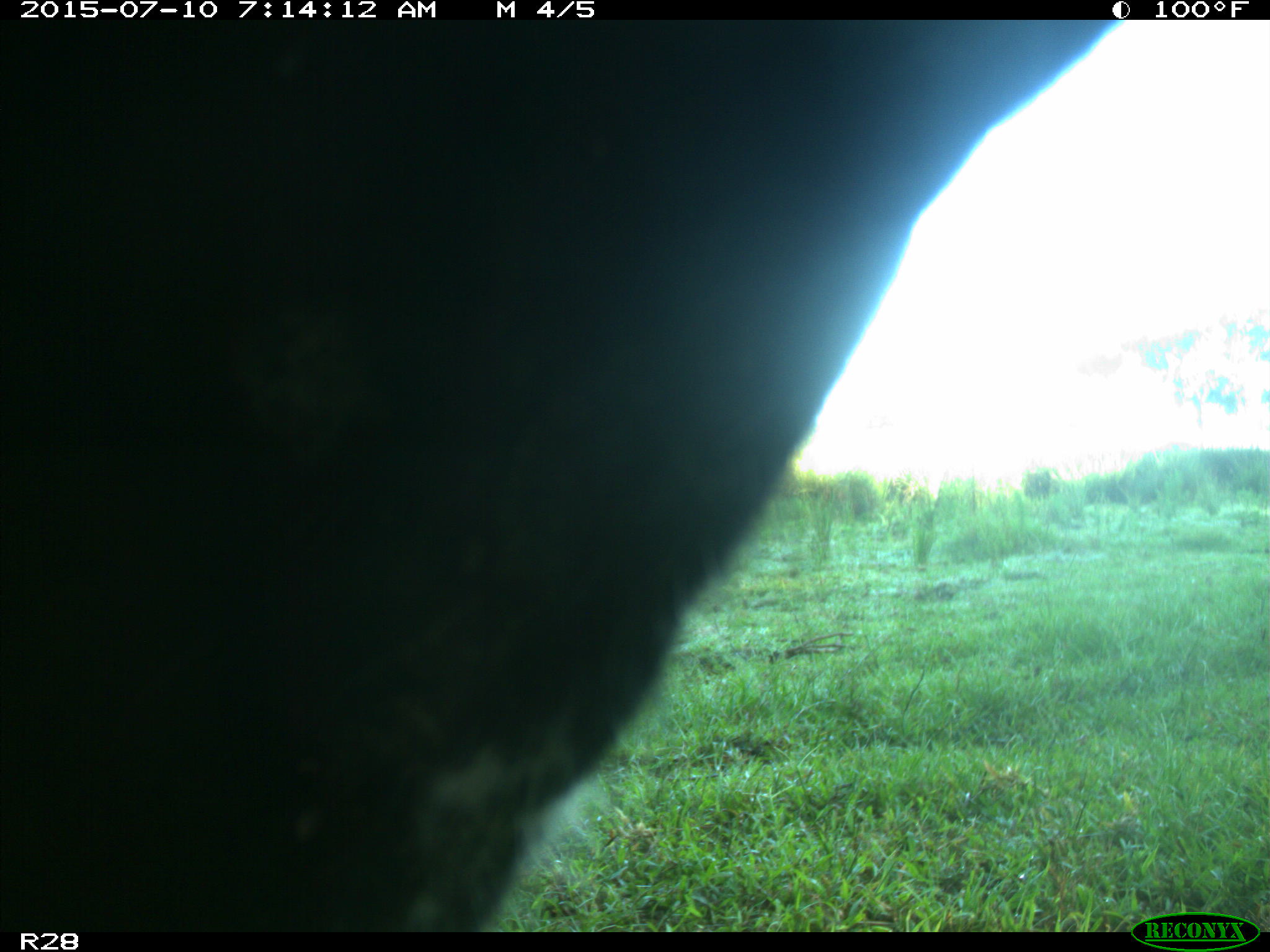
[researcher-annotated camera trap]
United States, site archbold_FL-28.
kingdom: Animalia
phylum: Chordata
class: Mammalia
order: Artiodactyla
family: Bovidae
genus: Bos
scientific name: Bos taurus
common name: domestic cow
Bos taurus (domestic cow).